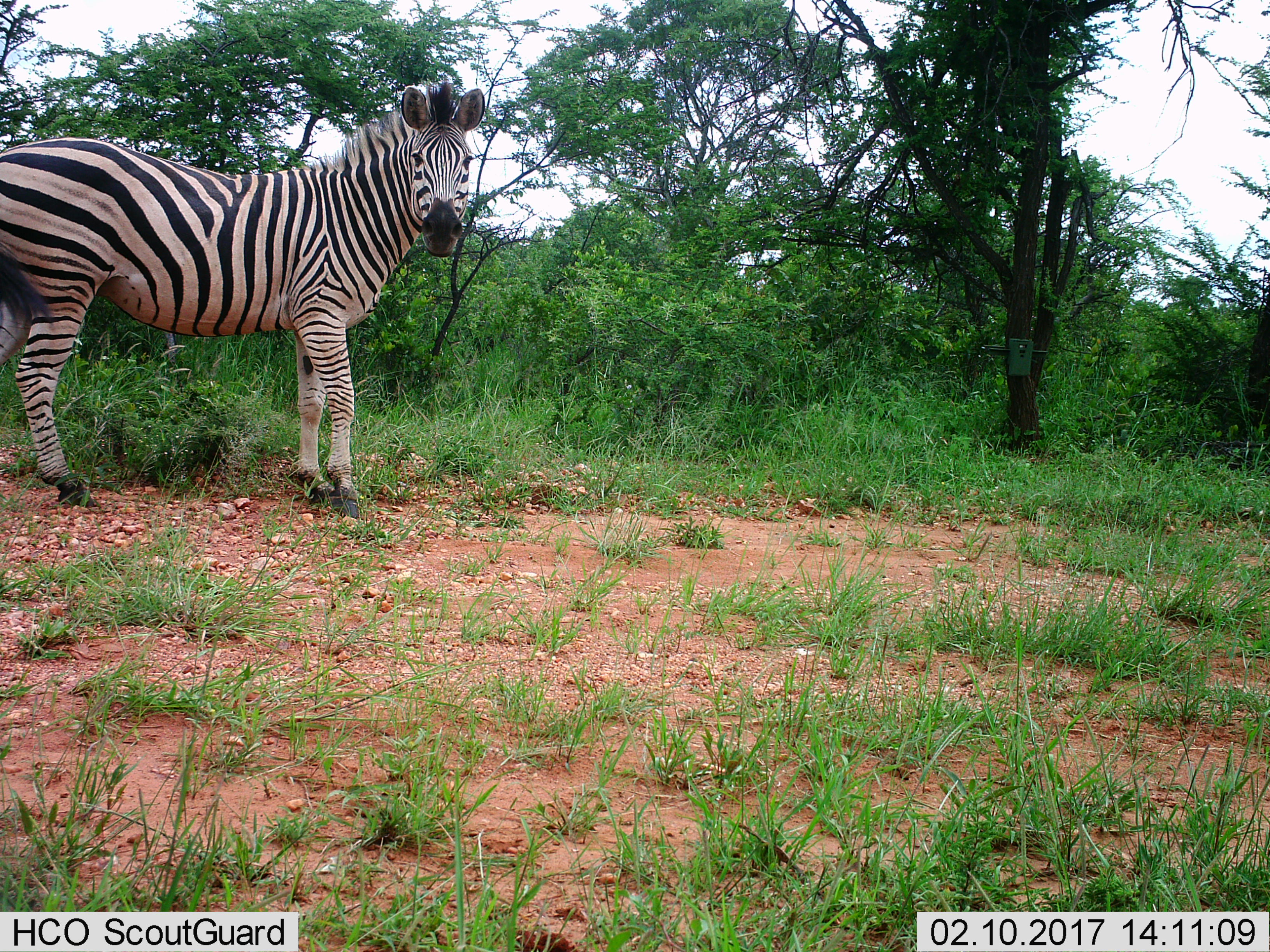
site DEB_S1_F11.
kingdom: Animalia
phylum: Chordata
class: Mammalia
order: Perissodactyla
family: Equidae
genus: Equus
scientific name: Equus quagga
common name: plains zebra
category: zebraplains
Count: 1.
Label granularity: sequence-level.